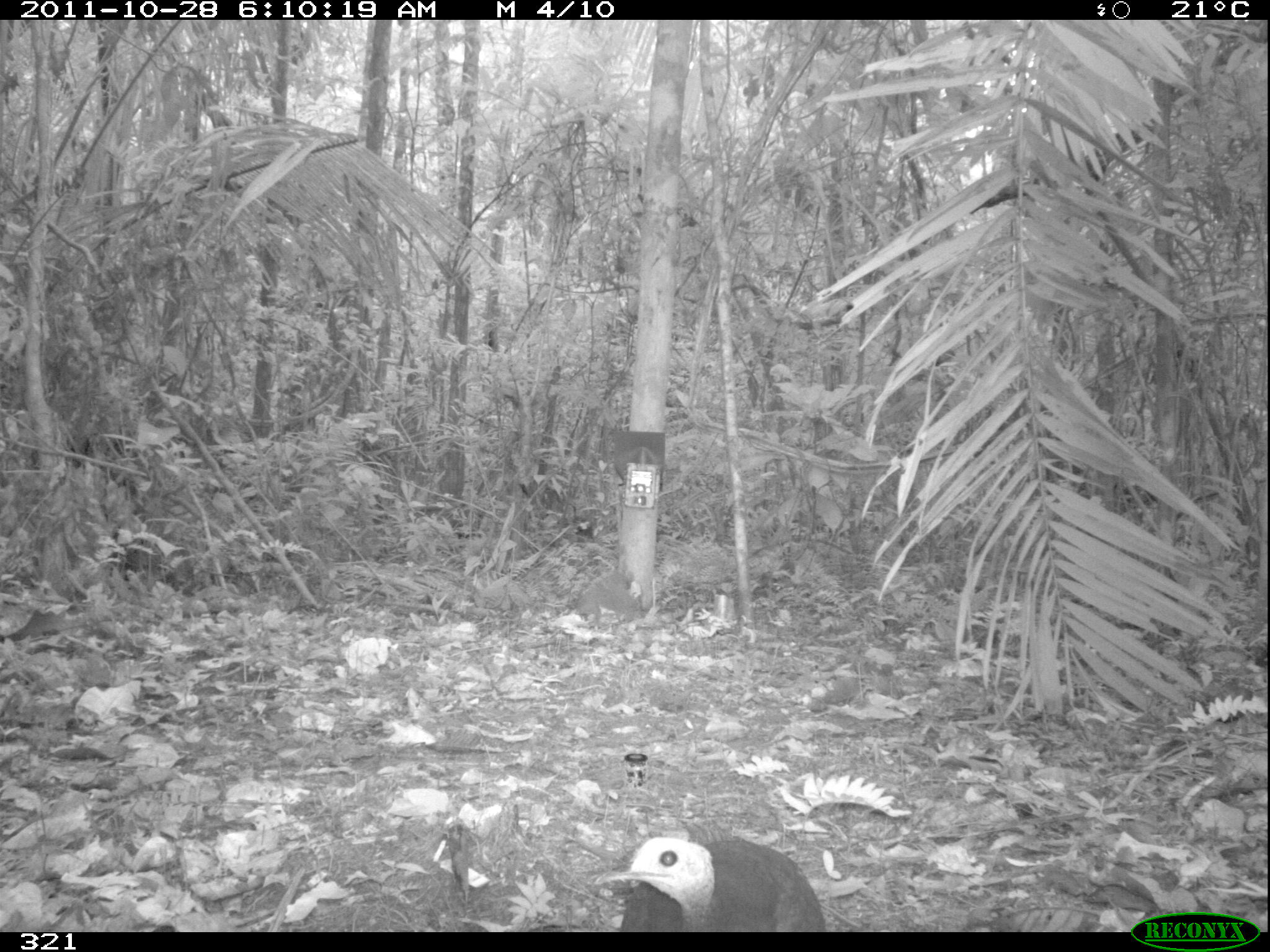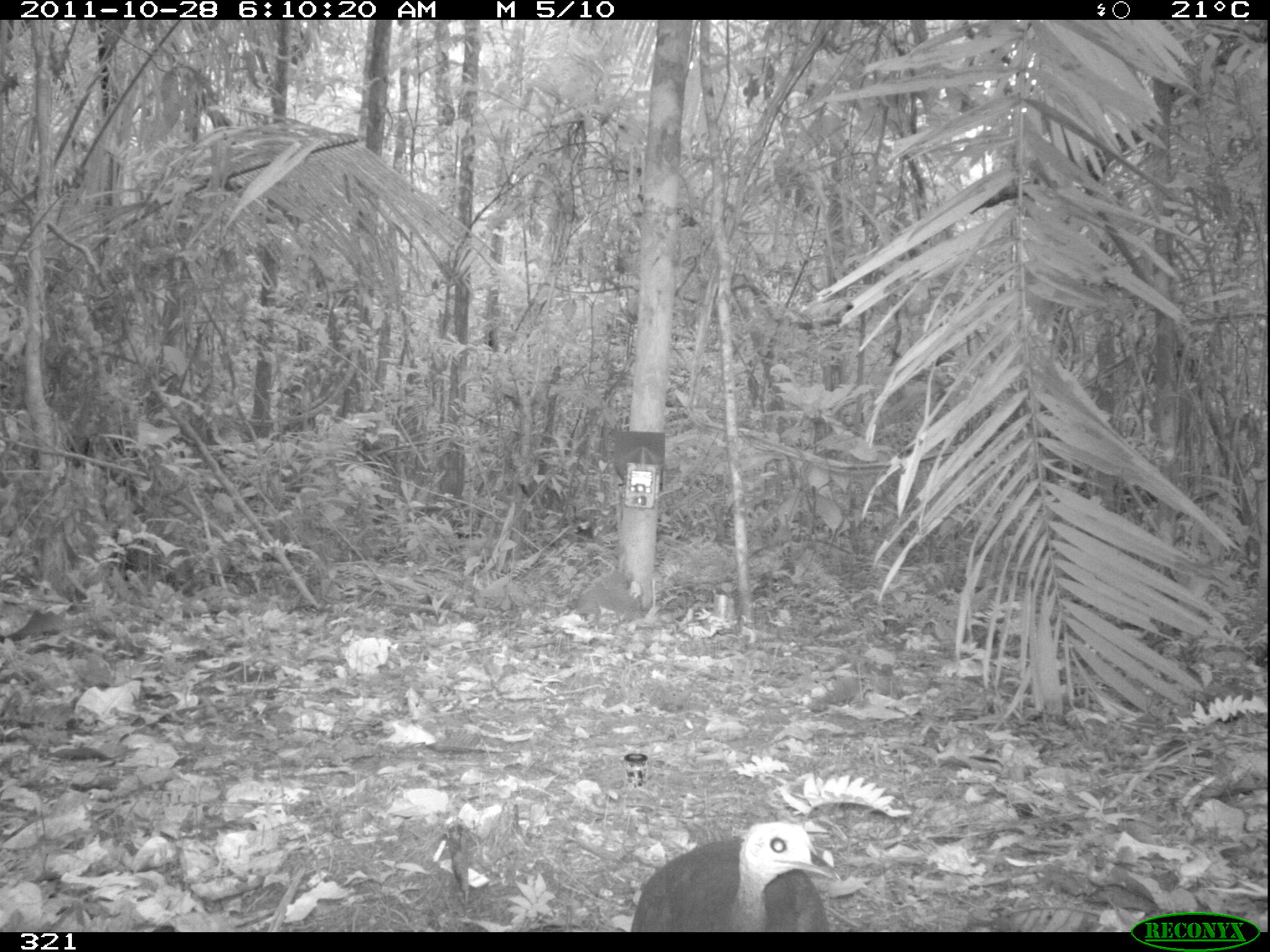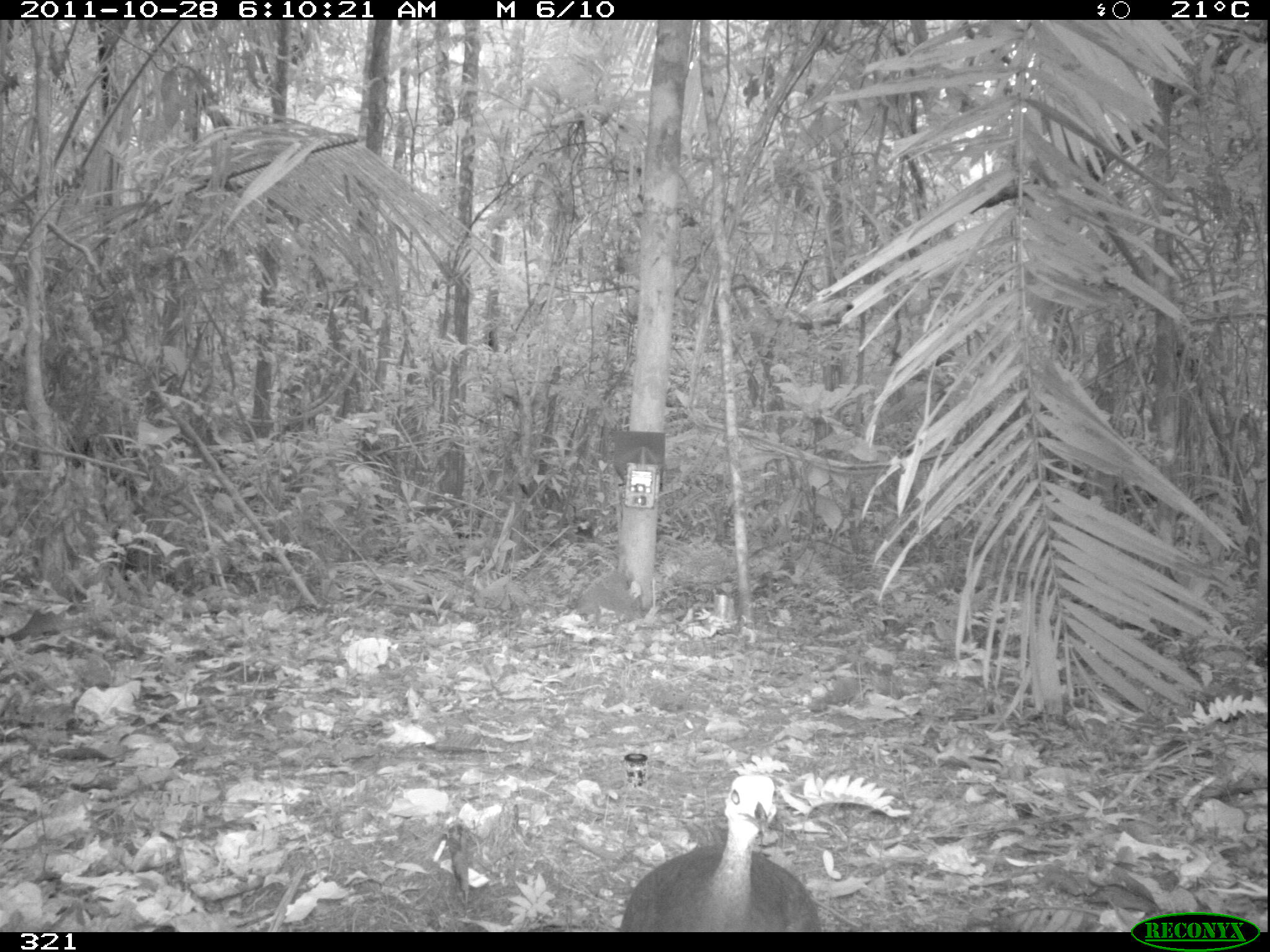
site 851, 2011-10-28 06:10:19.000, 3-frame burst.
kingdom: Animalia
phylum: Chordata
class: Aves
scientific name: Aves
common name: bird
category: unknown bird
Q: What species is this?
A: Unknown bird (bird) (Aves).